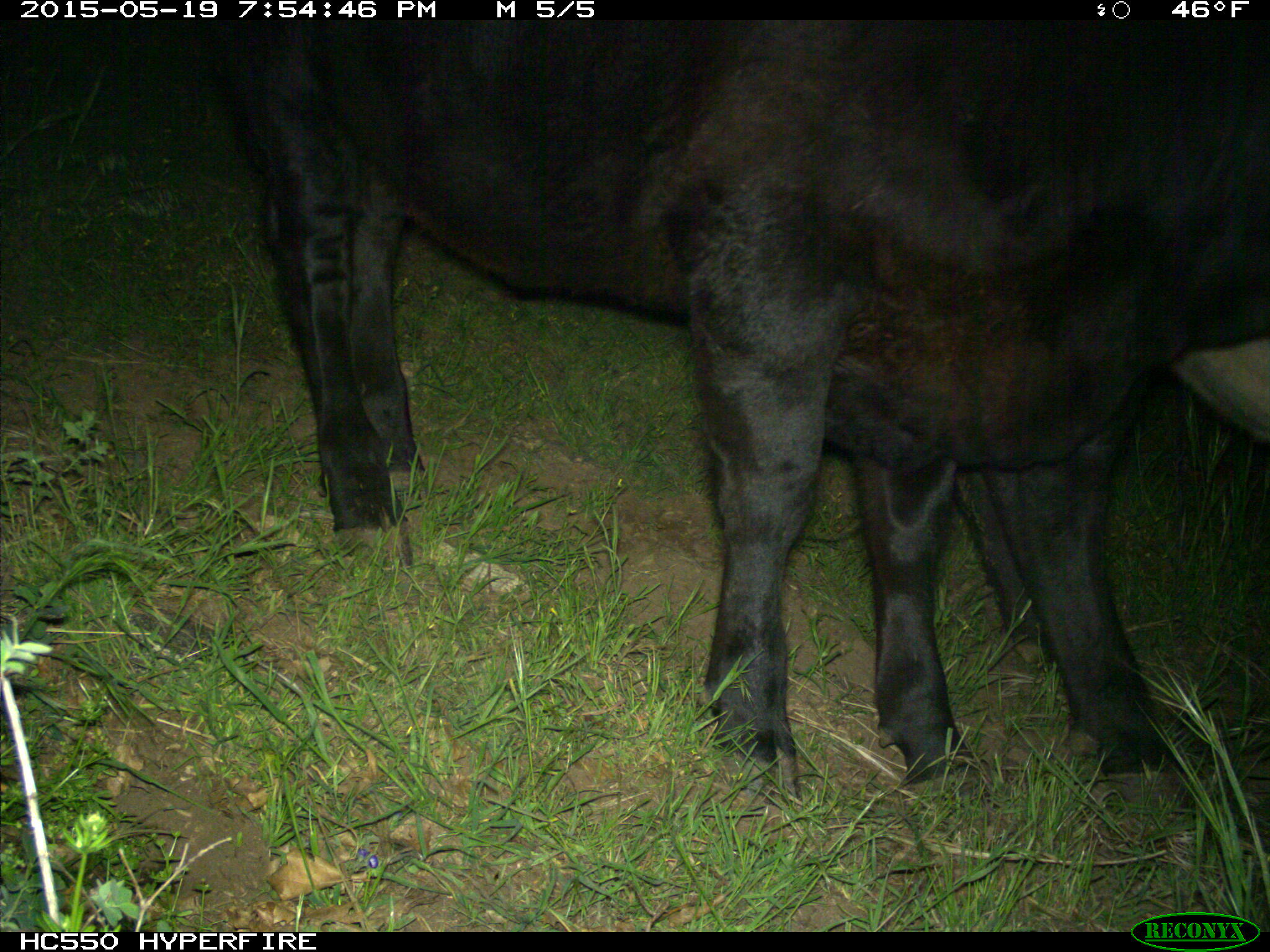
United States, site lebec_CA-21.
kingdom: Animalia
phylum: Chordata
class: Mammalia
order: Artiodactyla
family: Bovidae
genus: Bos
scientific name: Bos taurus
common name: domestic cow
Bos taurus (domestic cow).